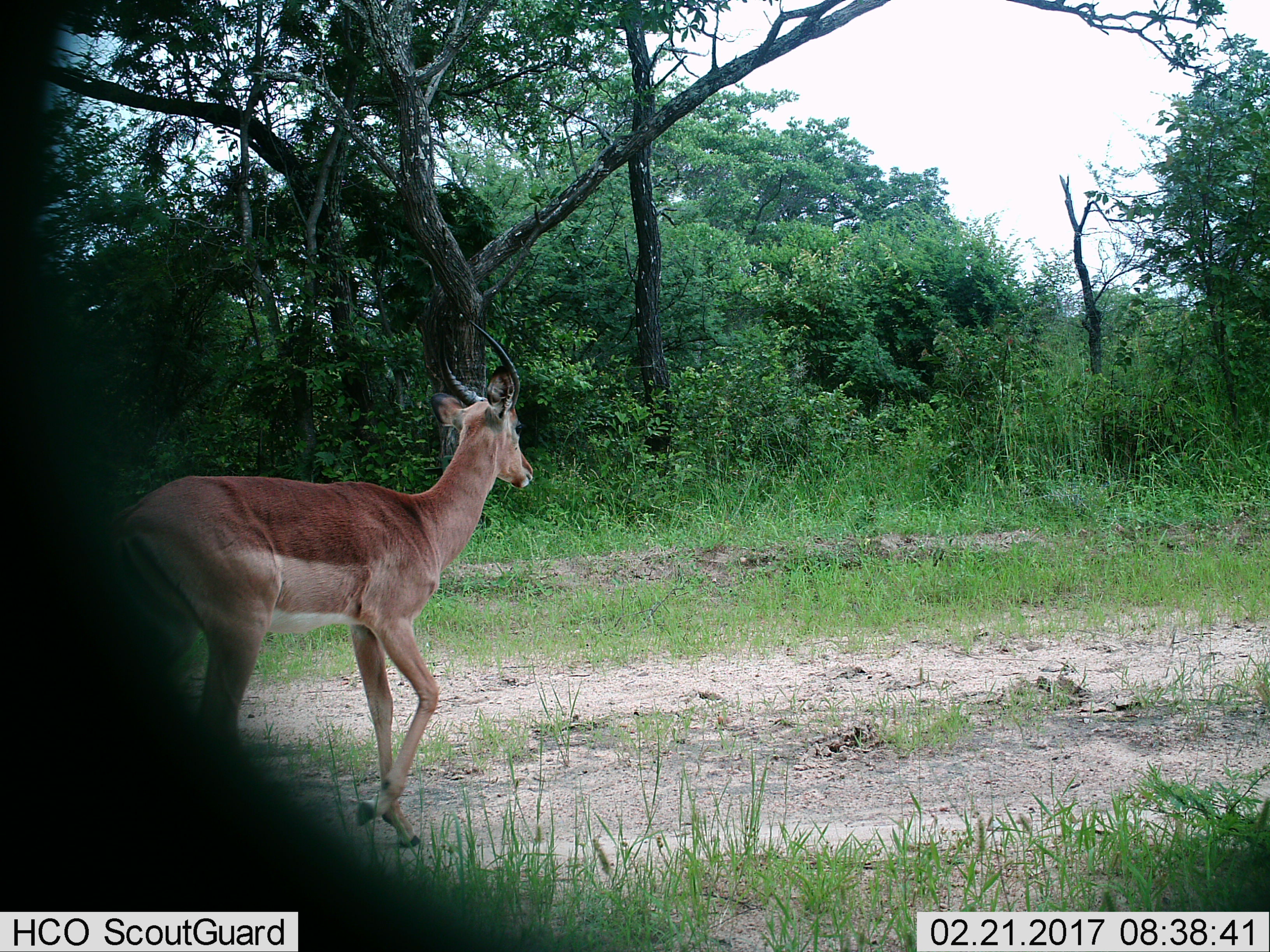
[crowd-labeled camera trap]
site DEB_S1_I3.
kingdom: Animalia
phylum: Chordata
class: Mammalia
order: Artiodactyla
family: Bovidae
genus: Aepyceros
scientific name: Aepyceros melampus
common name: impala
Impala (Aepyceros melampus), count 1. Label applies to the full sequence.